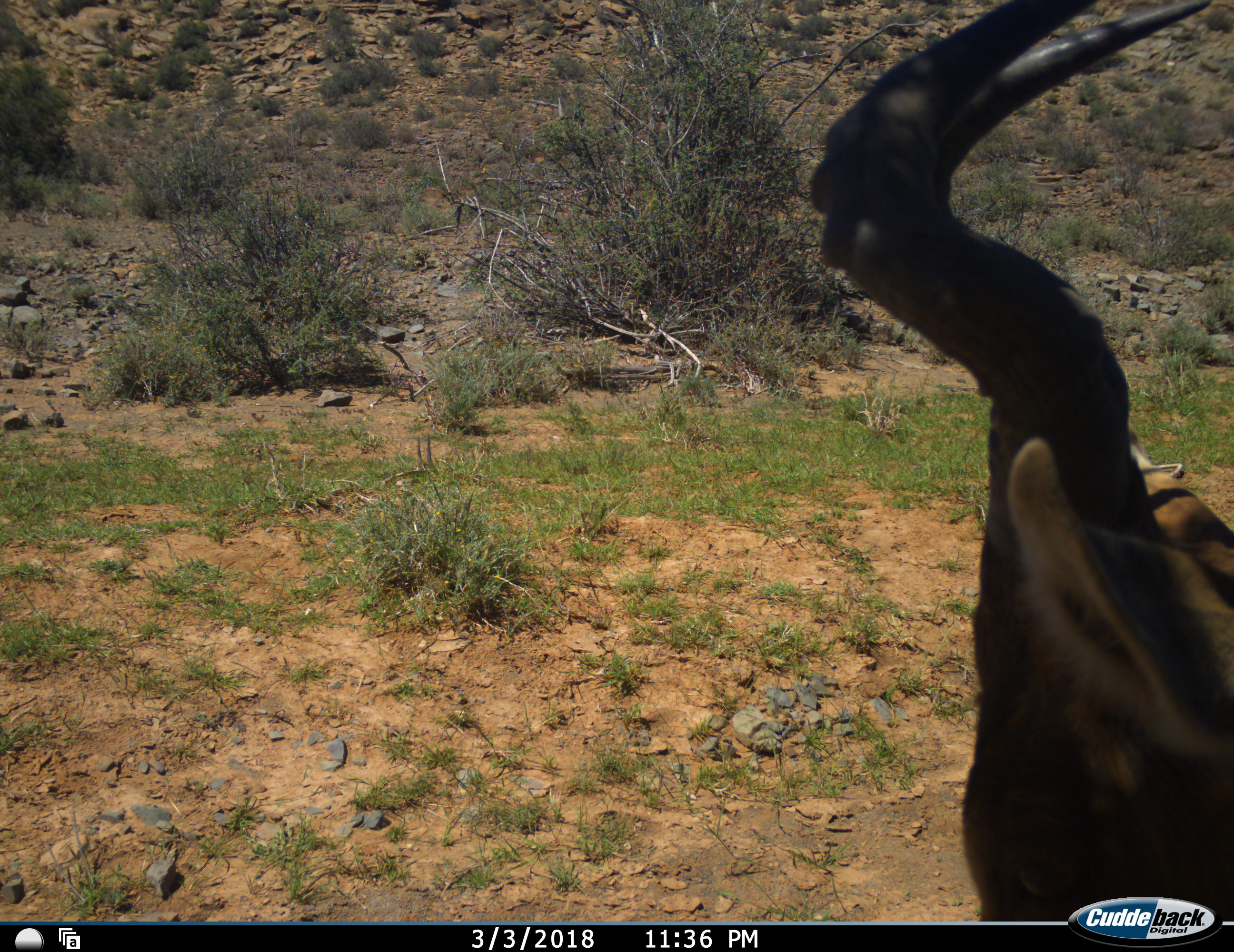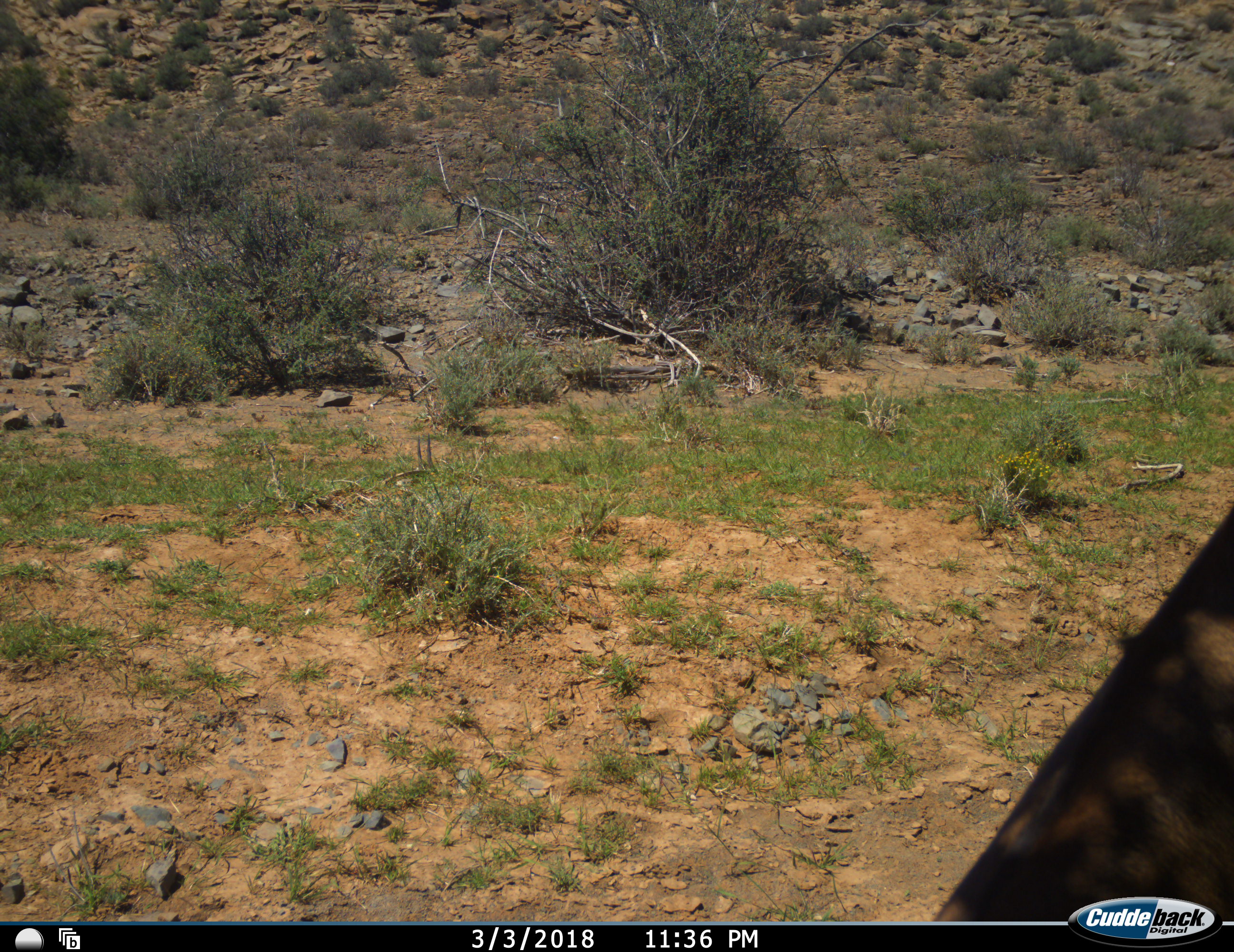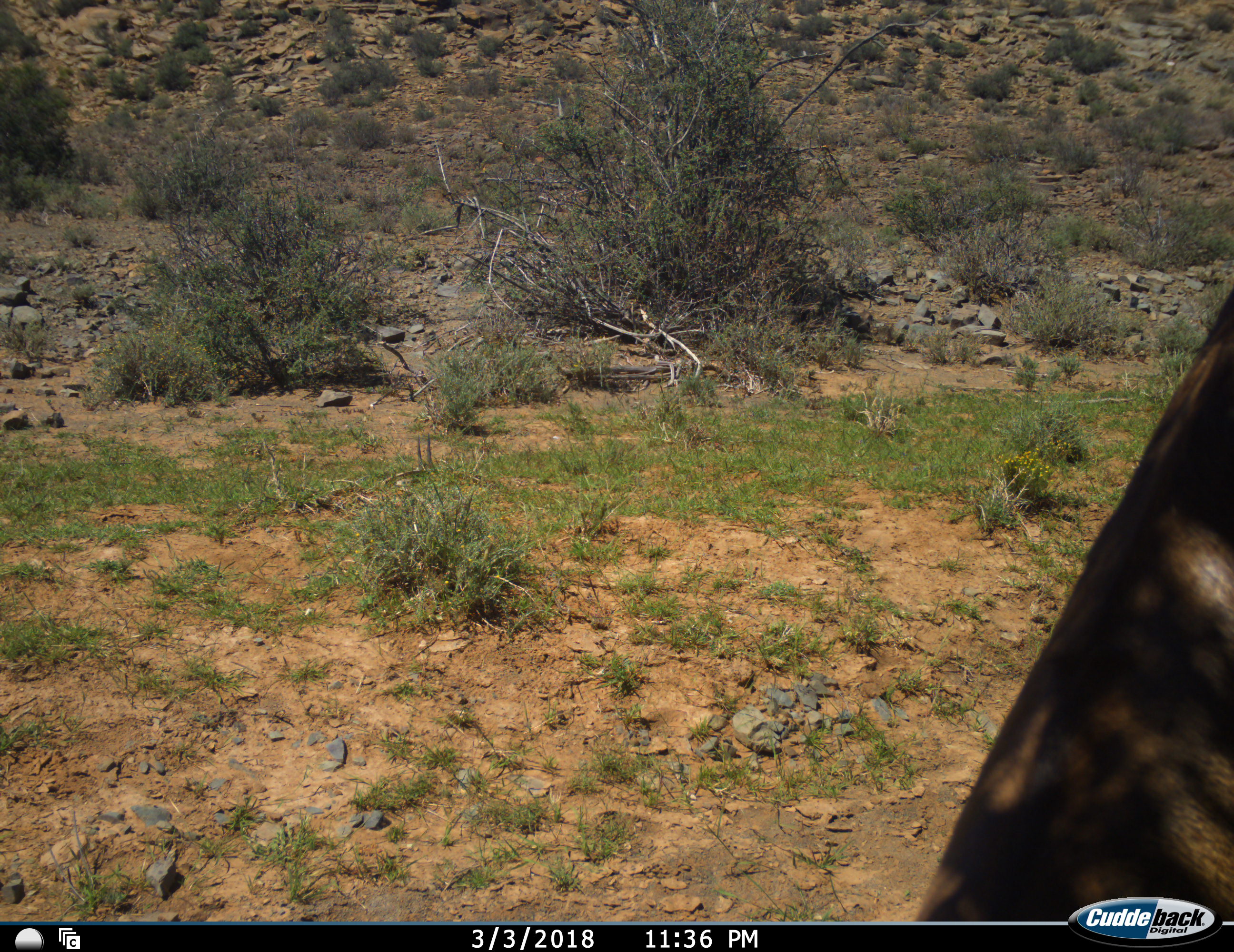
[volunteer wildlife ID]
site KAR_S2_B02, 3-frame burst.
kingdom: Animalia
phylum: Chordata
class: Mammalia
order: Artiodactyla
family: Bovidae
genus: Alcelaphus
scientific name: Alcelaphus buselaphus caama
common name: red hartebeest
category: hartebeestred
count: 1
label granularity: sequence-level